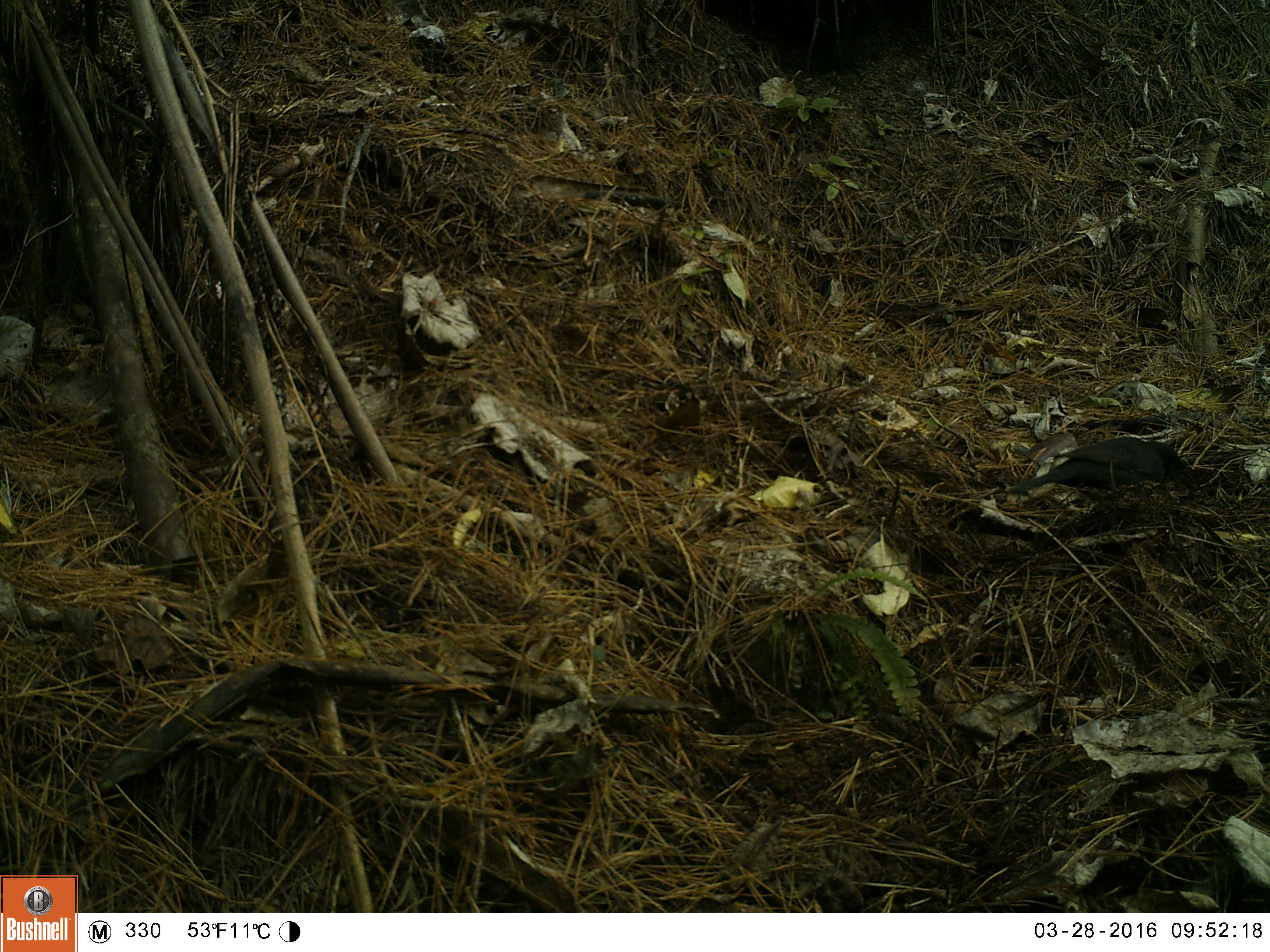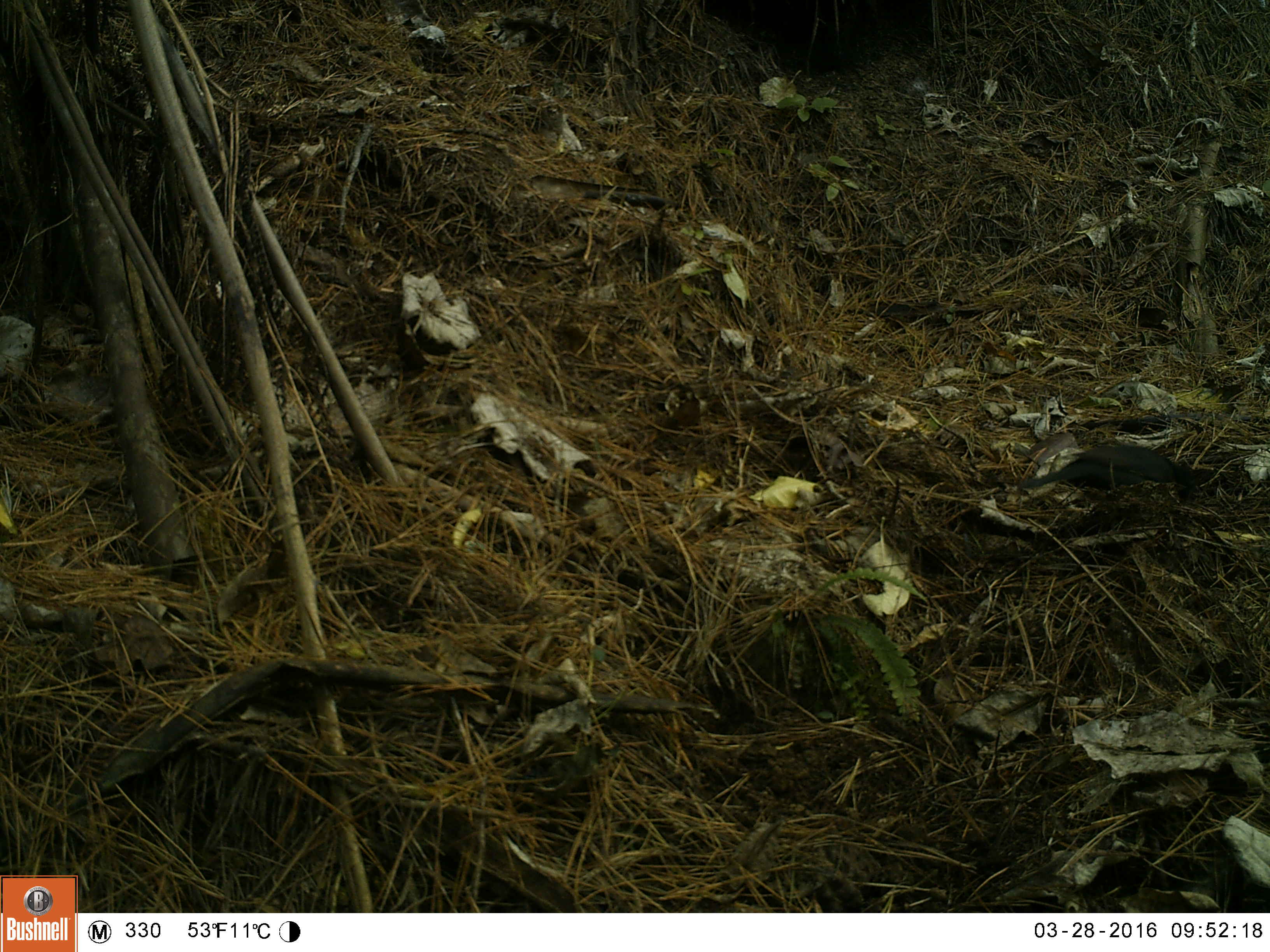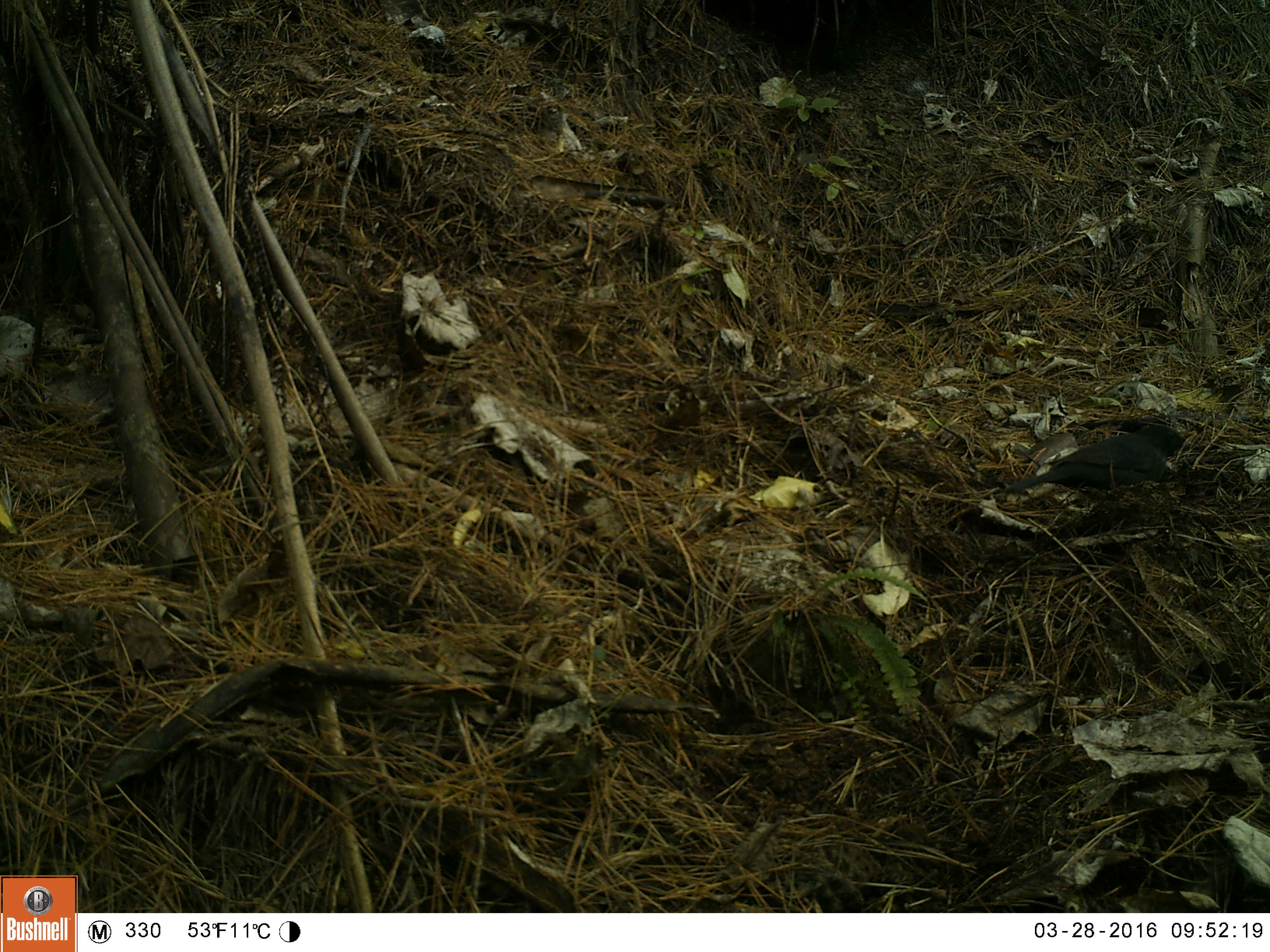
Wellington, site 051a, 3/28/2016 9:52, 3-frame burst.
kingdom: Animalia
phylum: Chordata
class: Aves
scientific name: Aves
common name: bird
Bird (Aves).